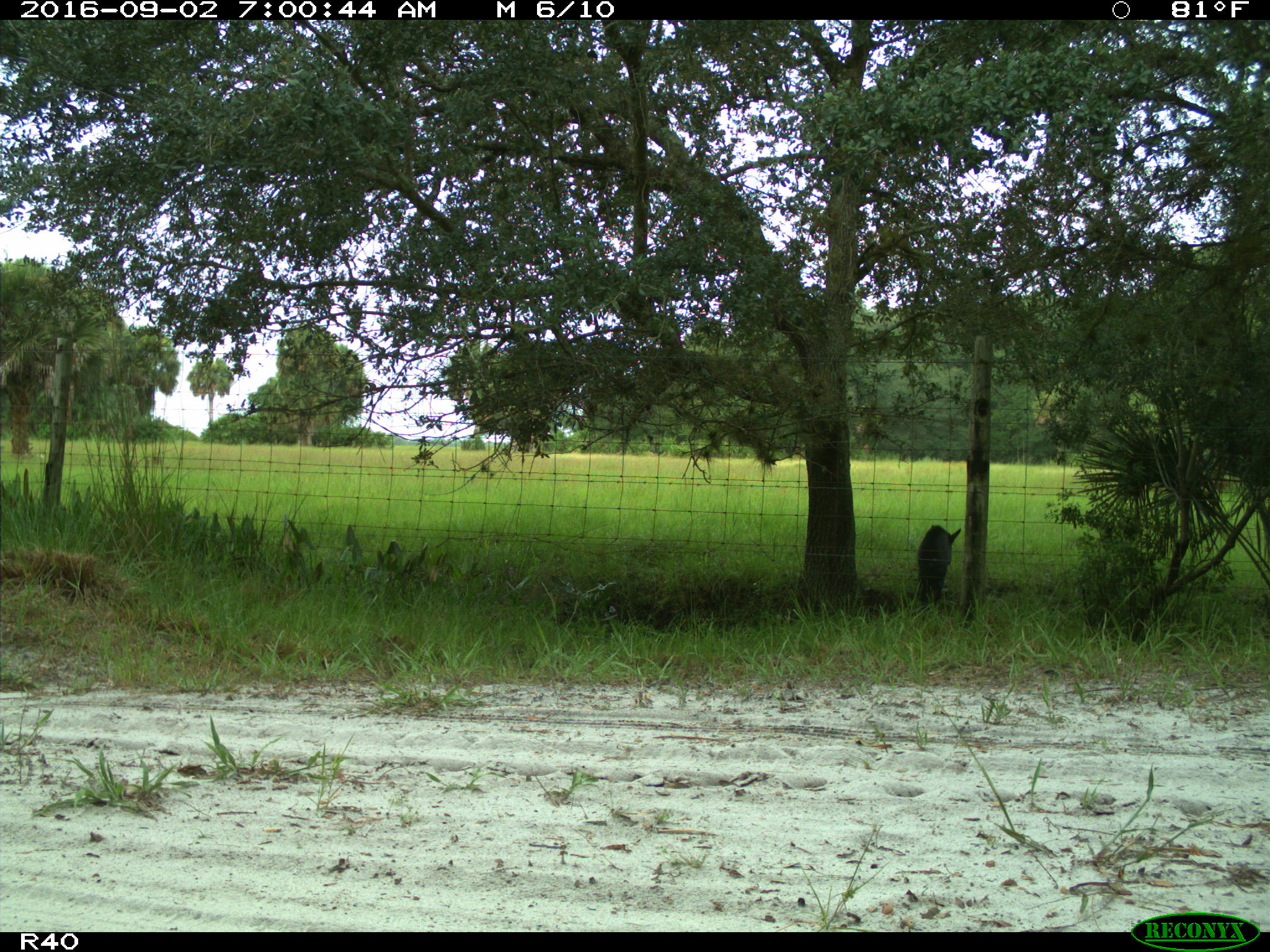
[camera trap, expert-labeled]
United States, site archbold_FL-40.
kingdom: Animalia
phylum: Chordata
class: Mammalia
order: Artiodactyla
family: Suidae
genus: Sus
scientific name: Sus scrofa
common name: wild boar